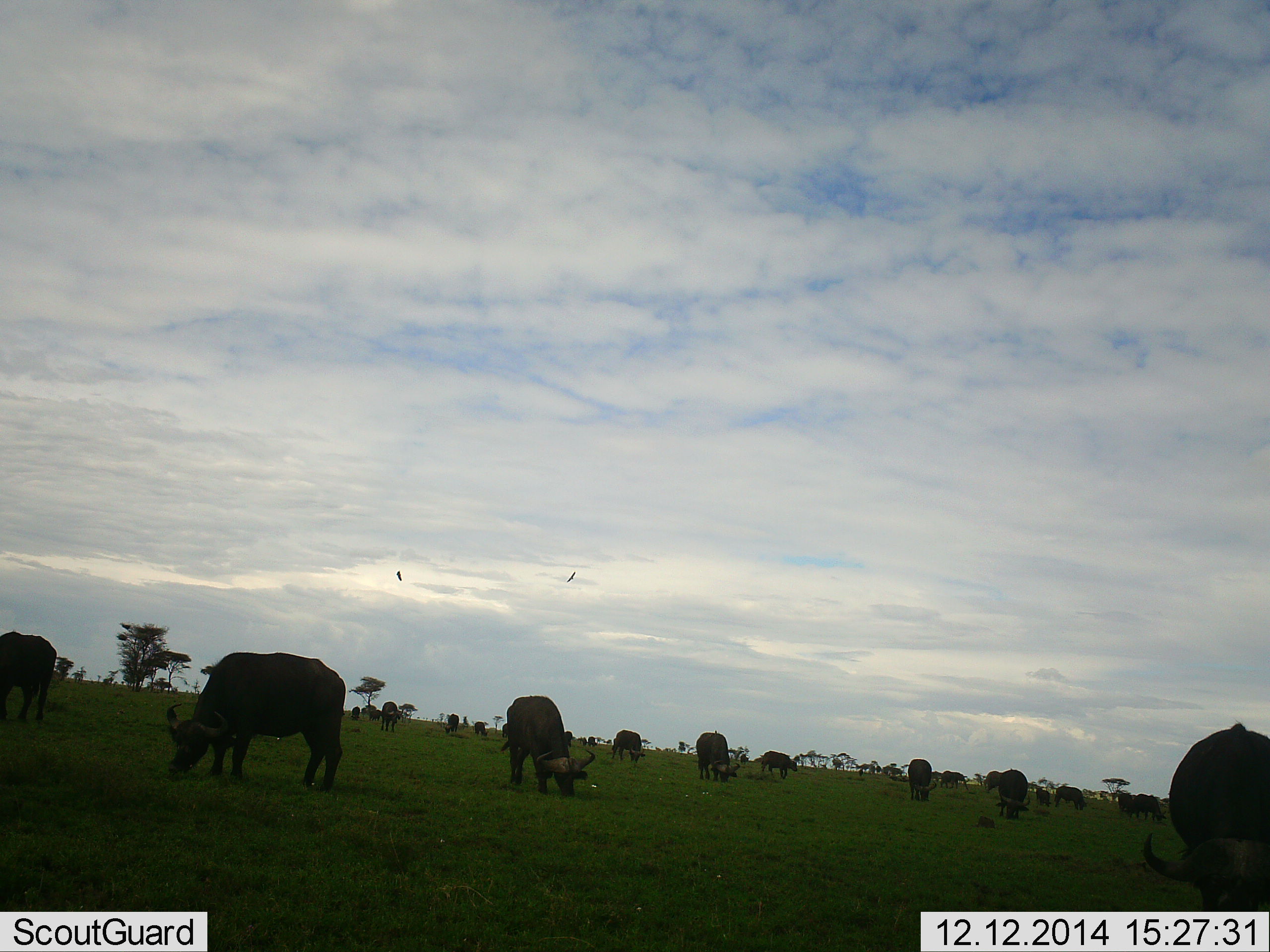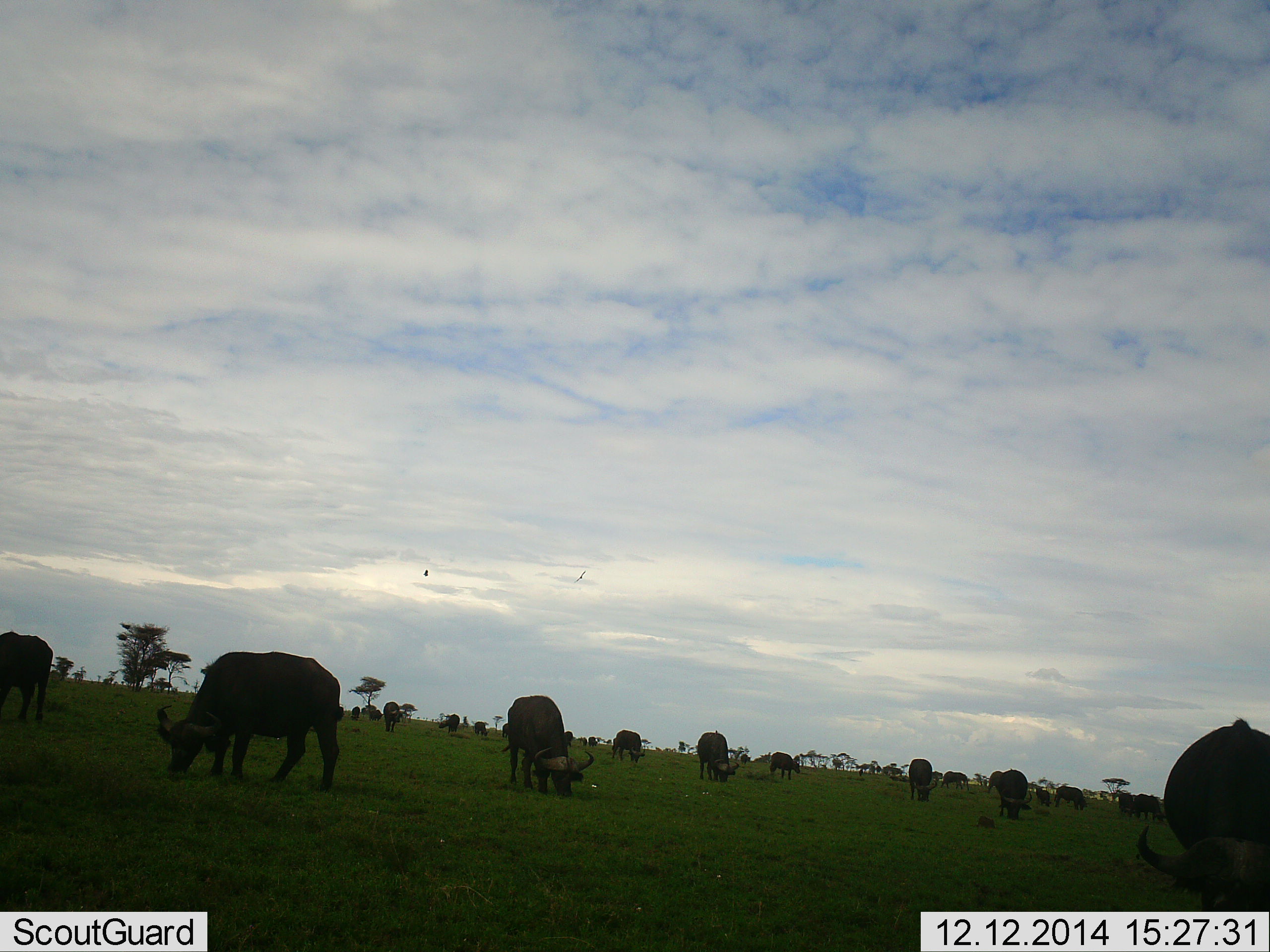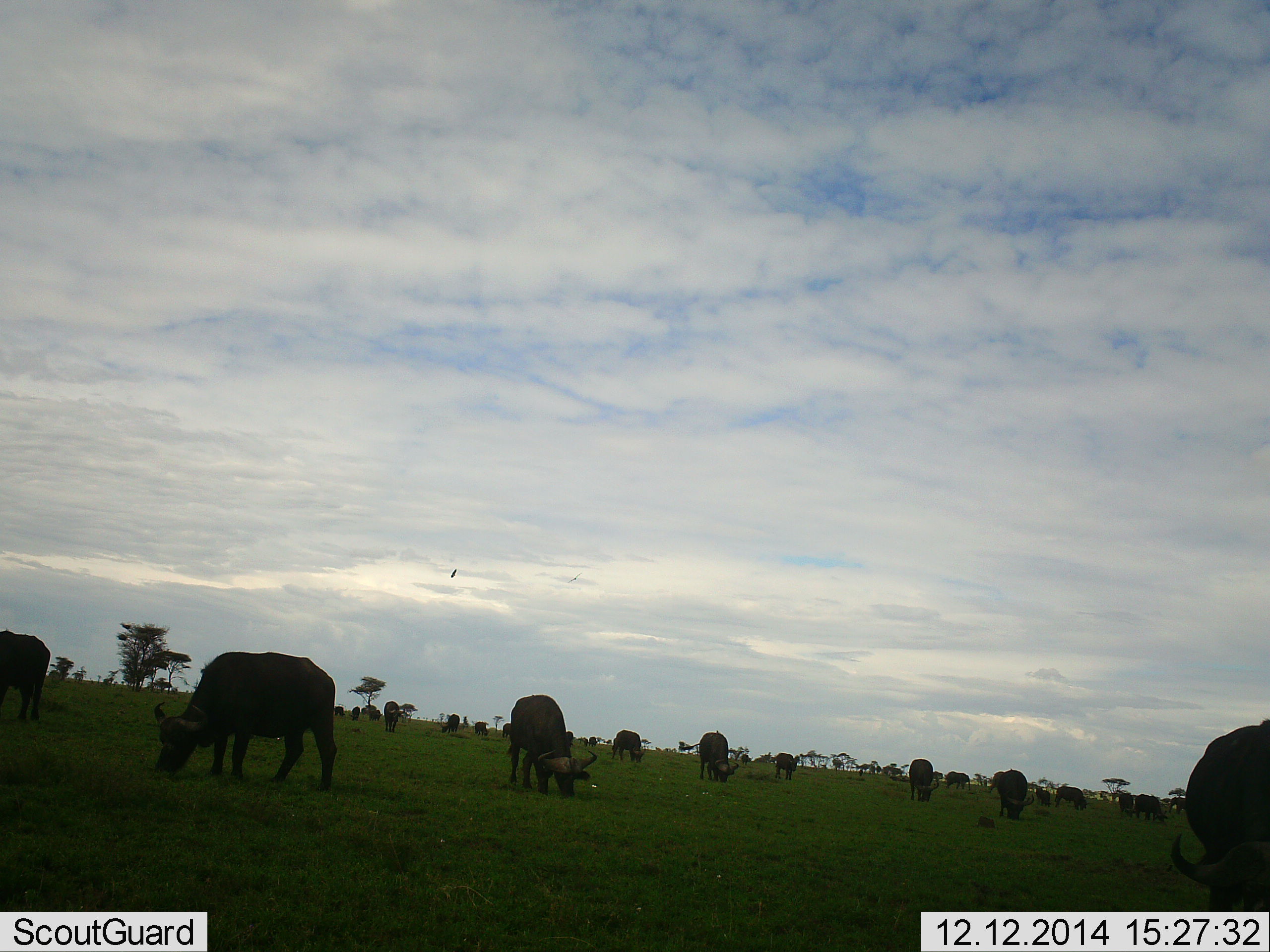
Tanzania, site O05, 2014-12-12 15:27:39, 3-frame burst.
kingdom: Animalia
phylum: Chordata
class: Mammalia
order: Artiodactyla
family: Bovidae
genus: Syncerus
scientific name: Syncerus caffer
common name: cape buffalo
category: buffalo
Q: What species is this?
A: Buffalo (cape buffalo) (Syncerus caffer).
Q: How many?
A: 11-50.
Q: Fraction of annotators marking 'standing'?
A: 21%.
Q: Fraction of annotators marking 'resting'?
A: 0%.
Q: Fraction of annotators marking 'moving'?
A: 14%.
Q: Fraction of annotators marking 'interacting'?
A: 7%.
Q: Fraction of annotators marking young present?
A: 14%.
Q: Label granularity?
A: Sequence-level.